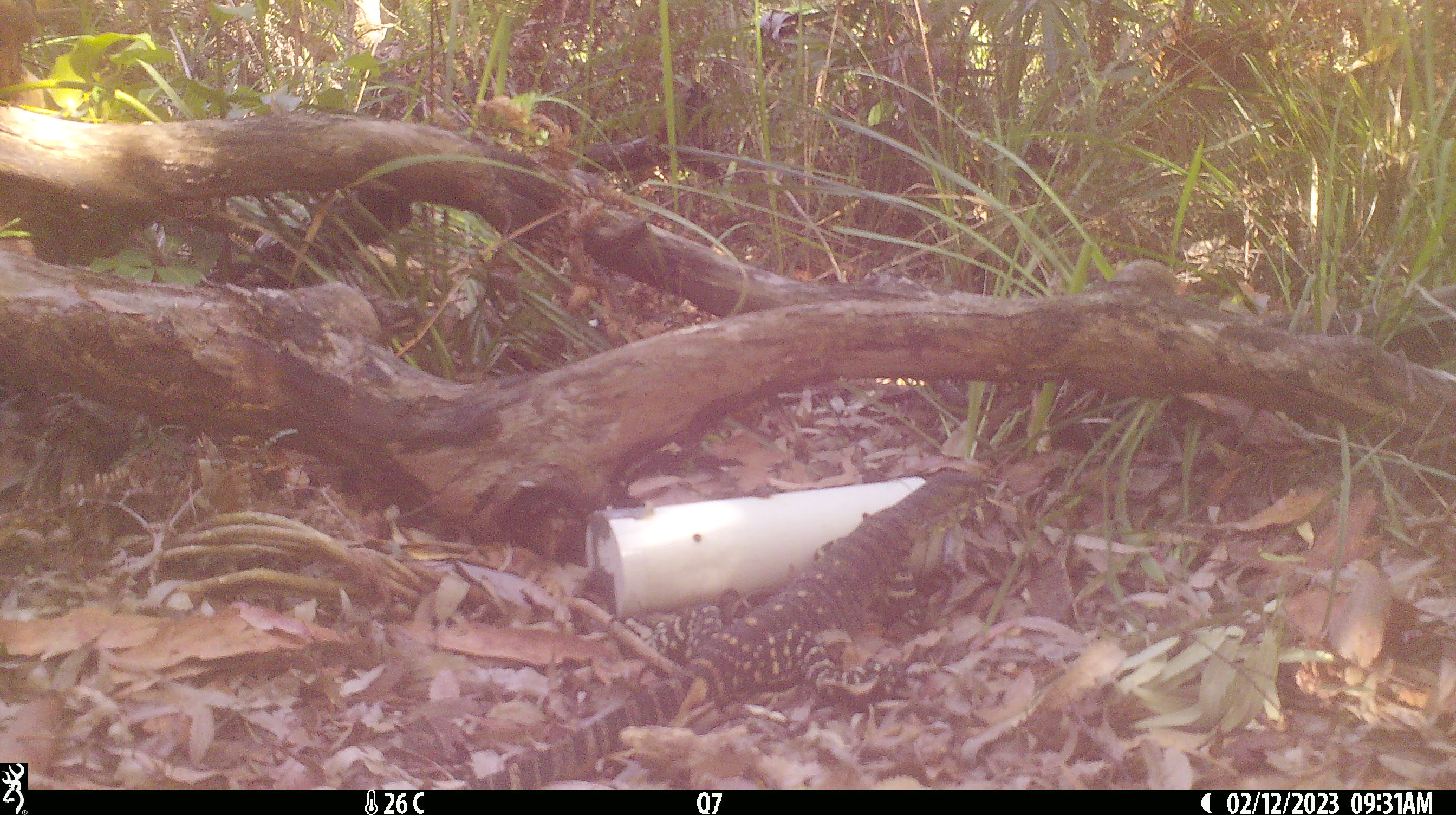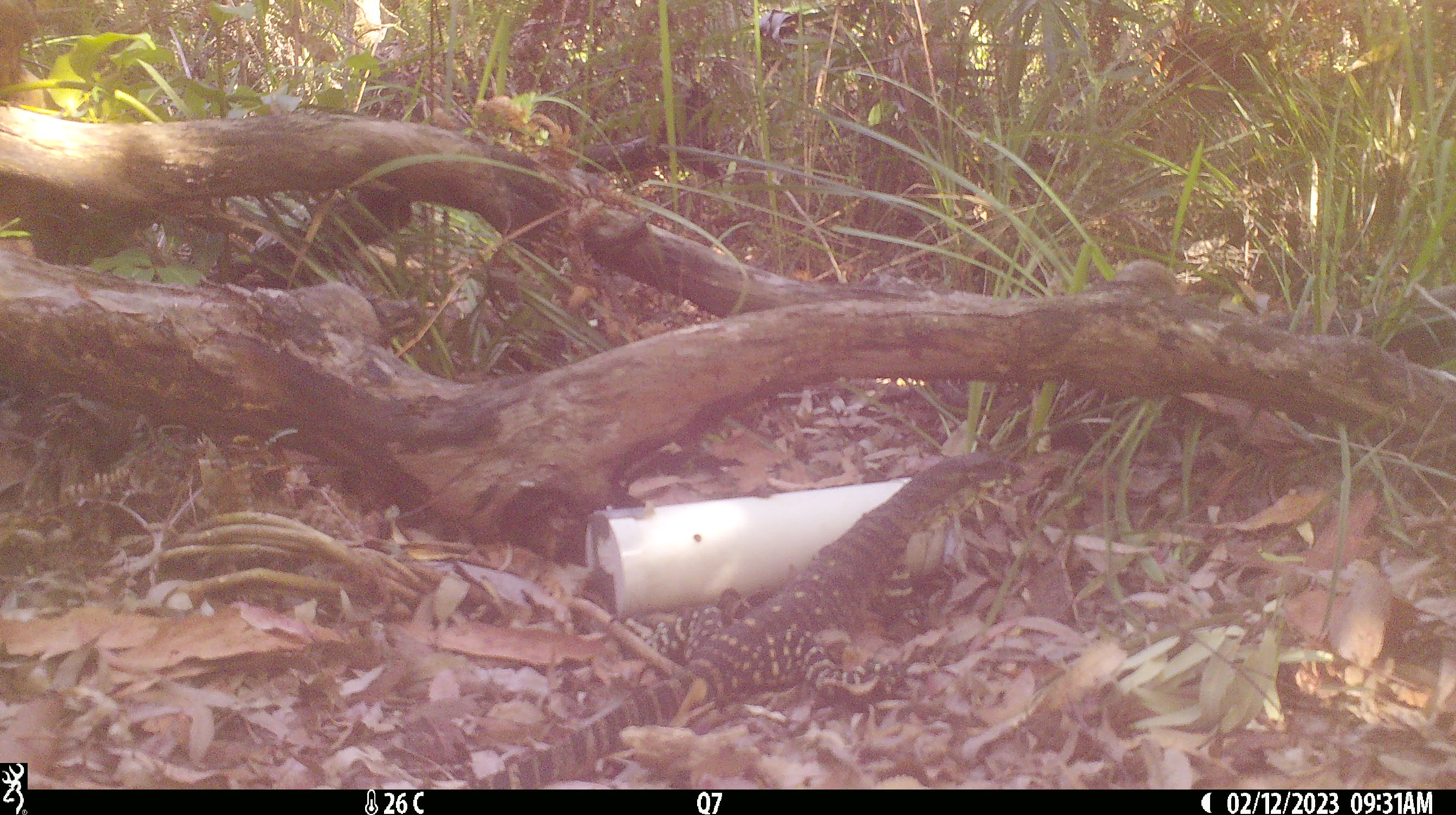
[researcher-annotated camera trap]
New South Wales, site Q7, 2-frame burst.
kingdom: Animalia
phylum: Chordata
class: Reptilia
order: Squamata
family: Varanidae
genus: Varanus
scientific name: Varanus varius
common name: lace monitor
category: goanna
Goanna (lace monitor) (Varanus varius).